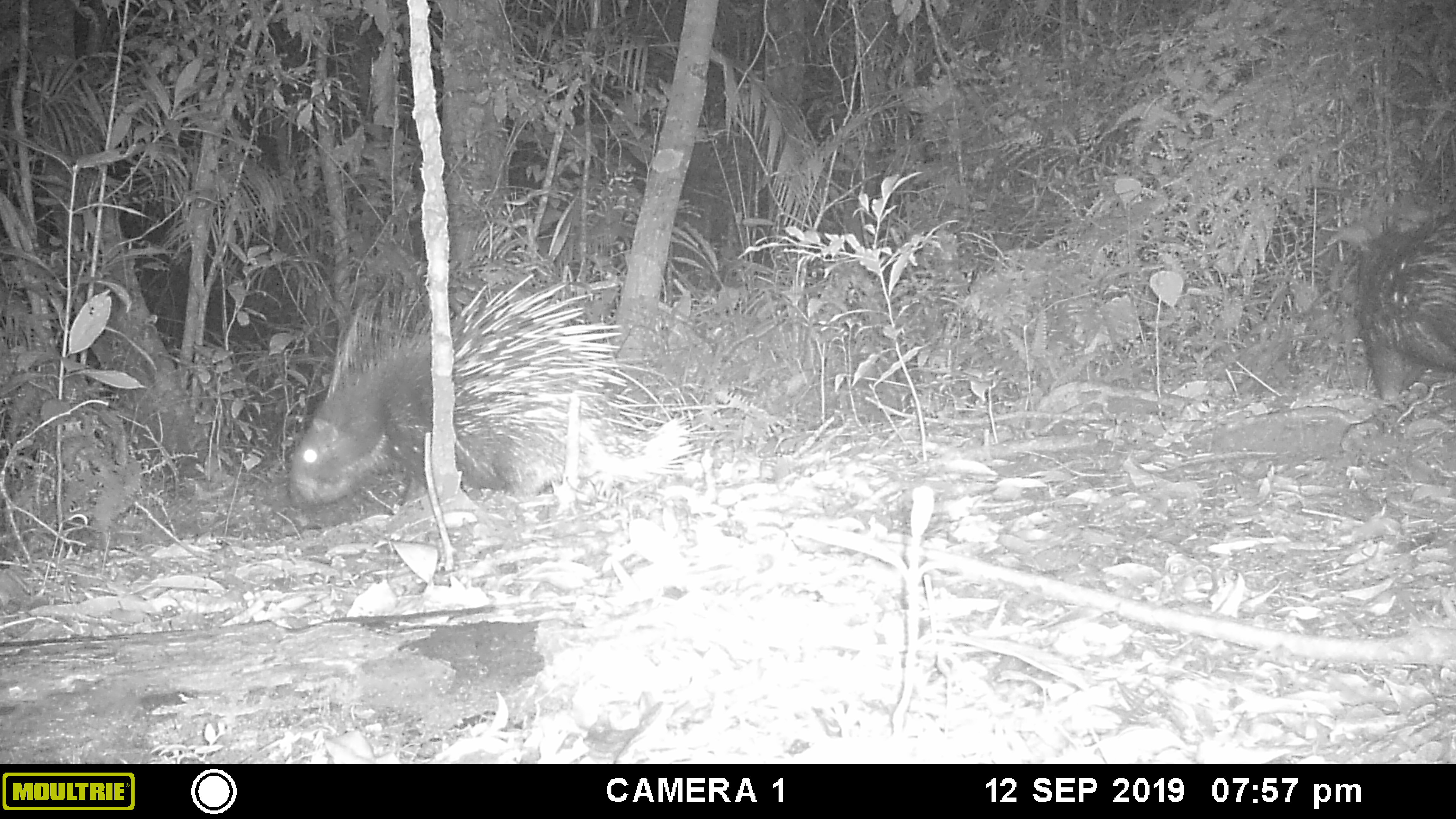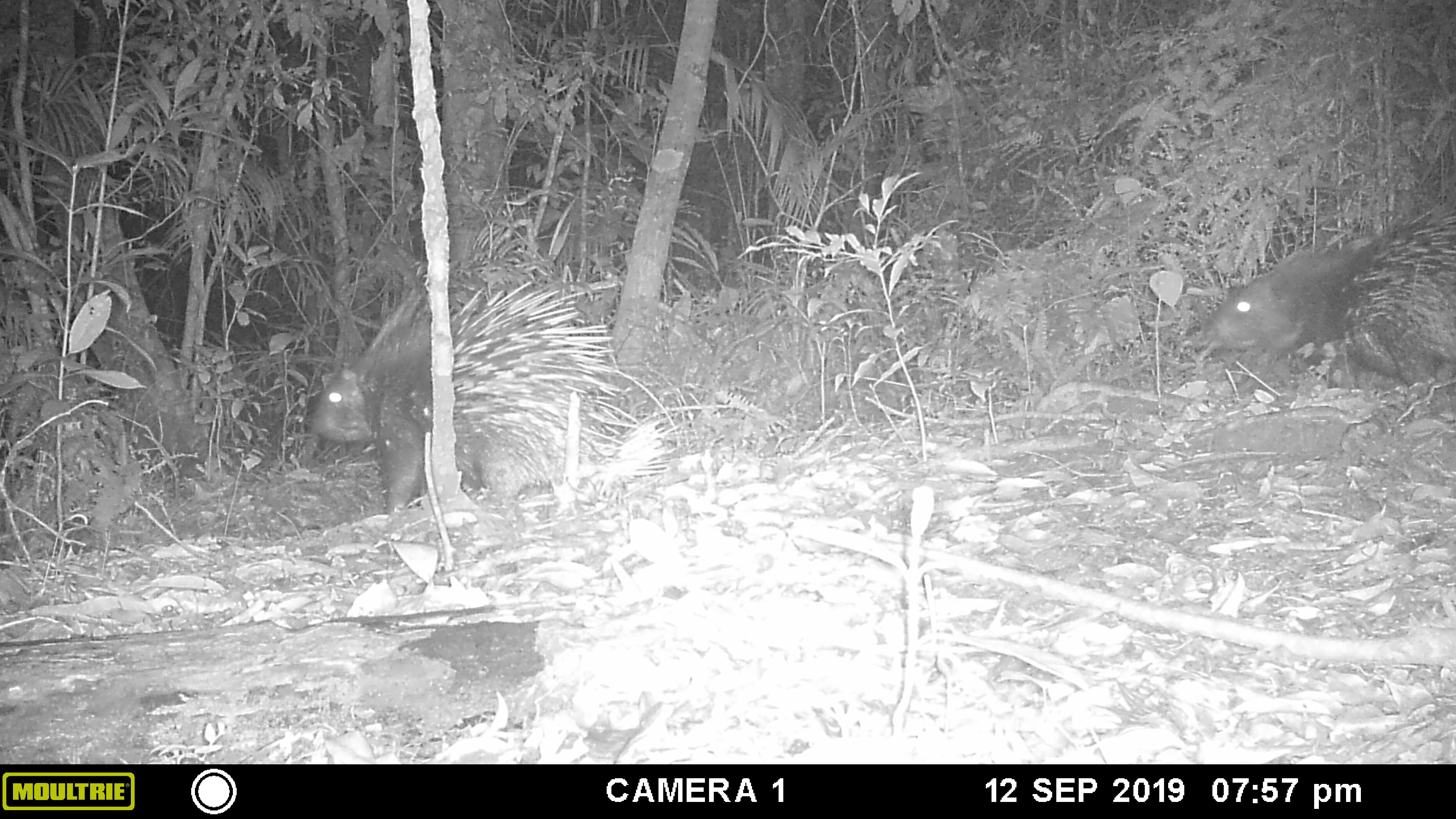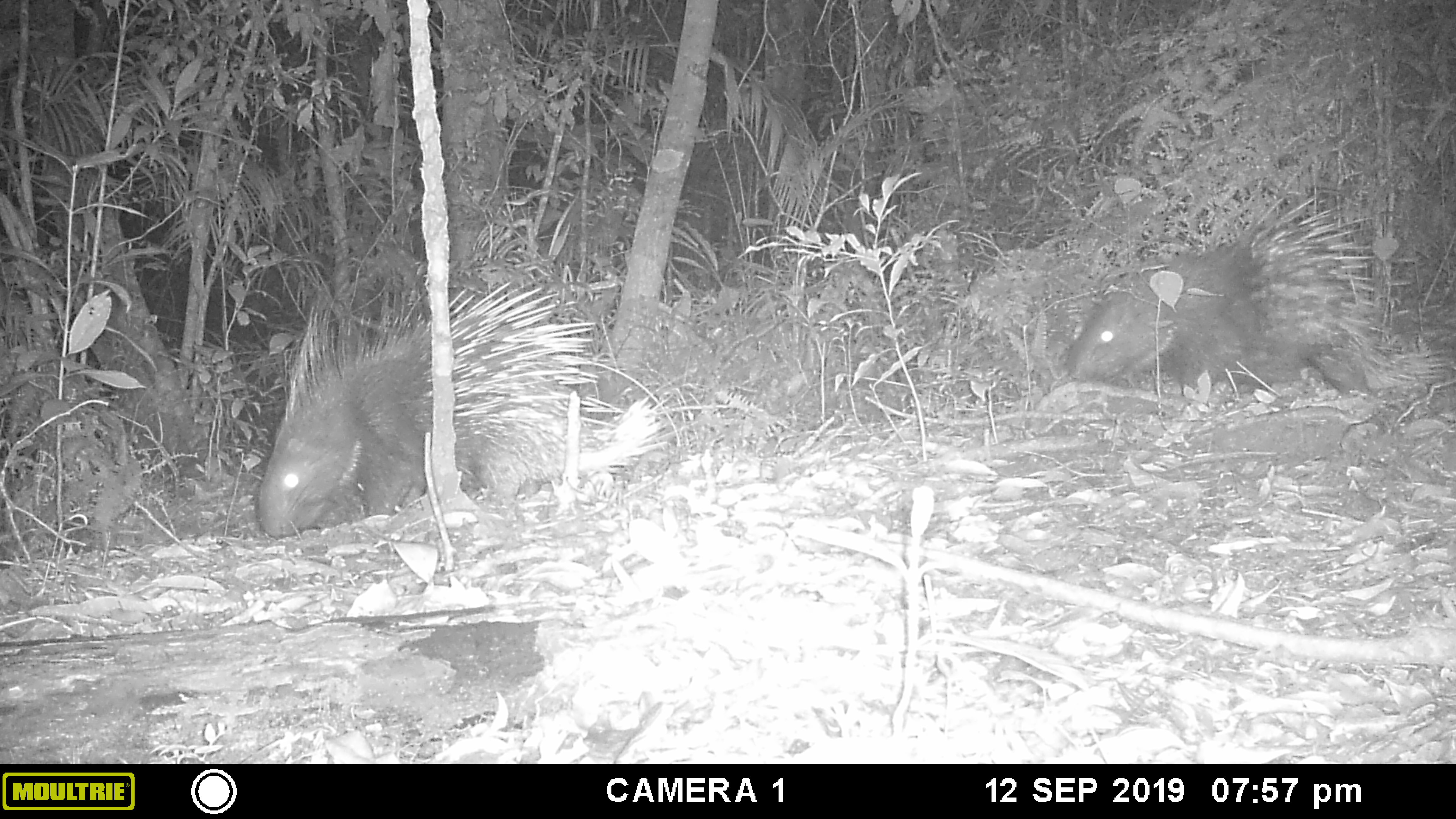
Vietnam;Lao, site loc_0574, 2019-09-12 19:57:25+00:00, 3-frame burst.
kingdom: Animalia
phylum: Chordata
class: Mammalia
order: Rodentia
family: Hystricidae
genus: Hystrix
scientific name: Hystrix brachyura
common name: malayan porcupine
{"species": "malayan porcupine (Hystrix brachyura)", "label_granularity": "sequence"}